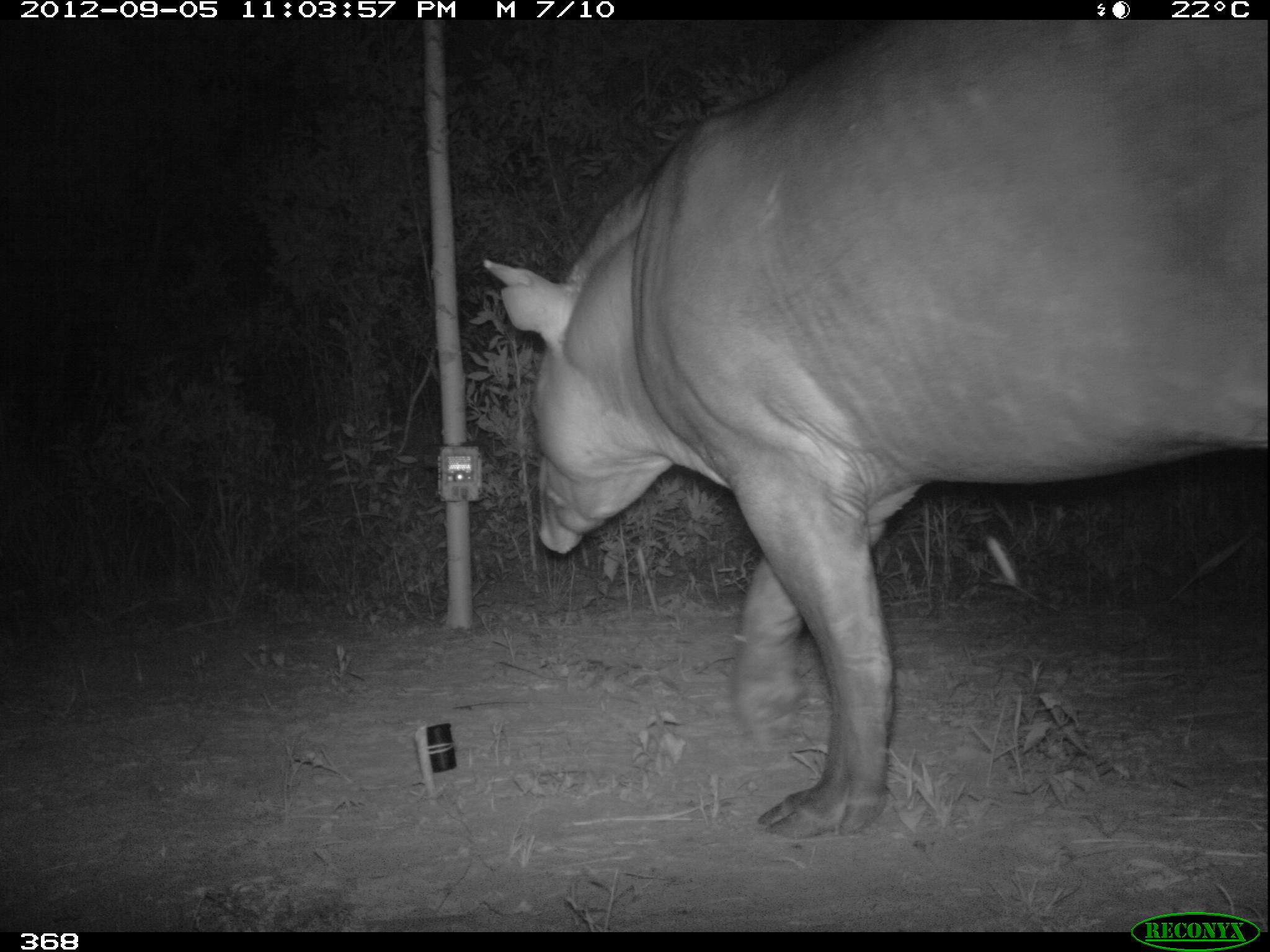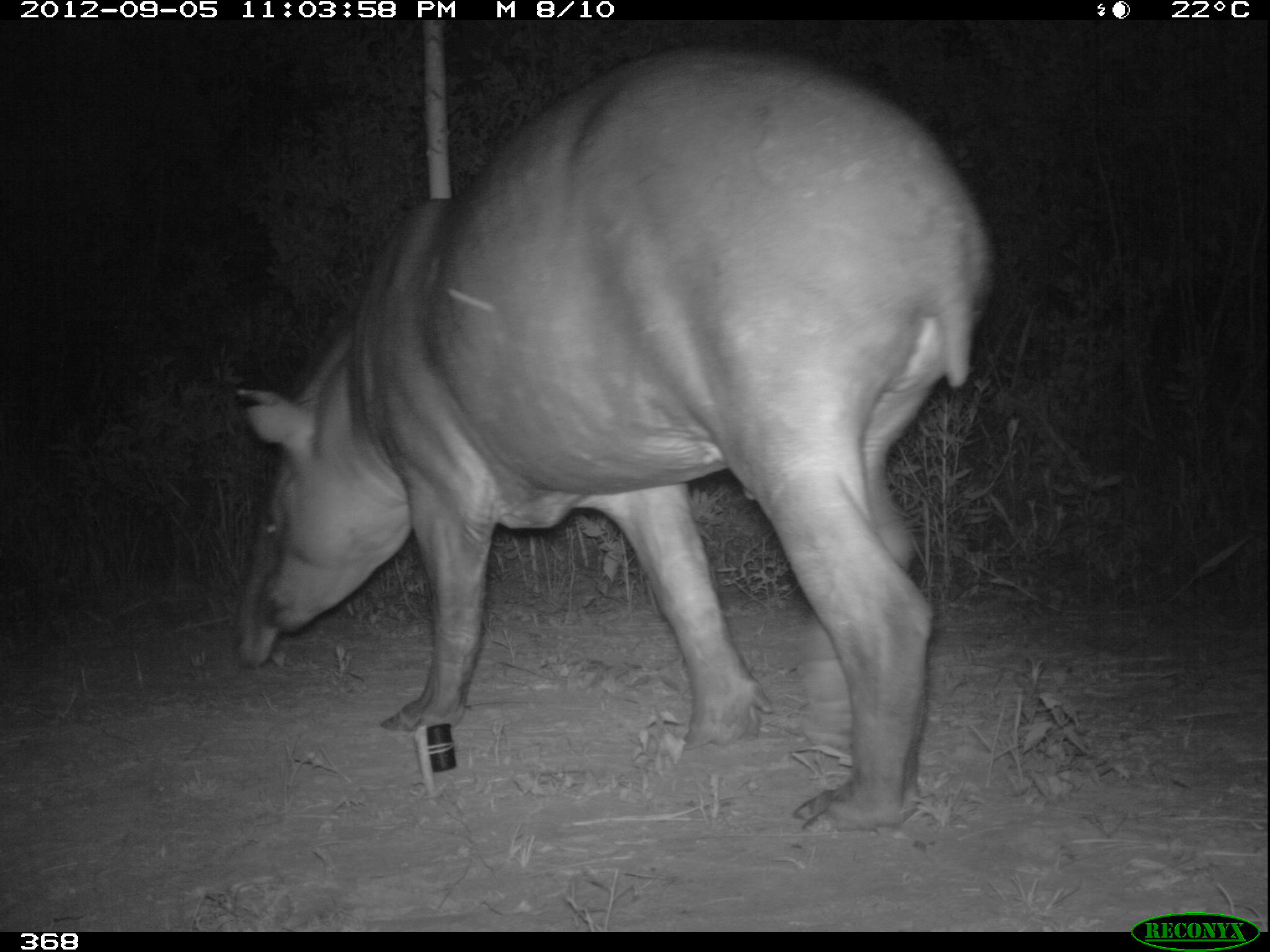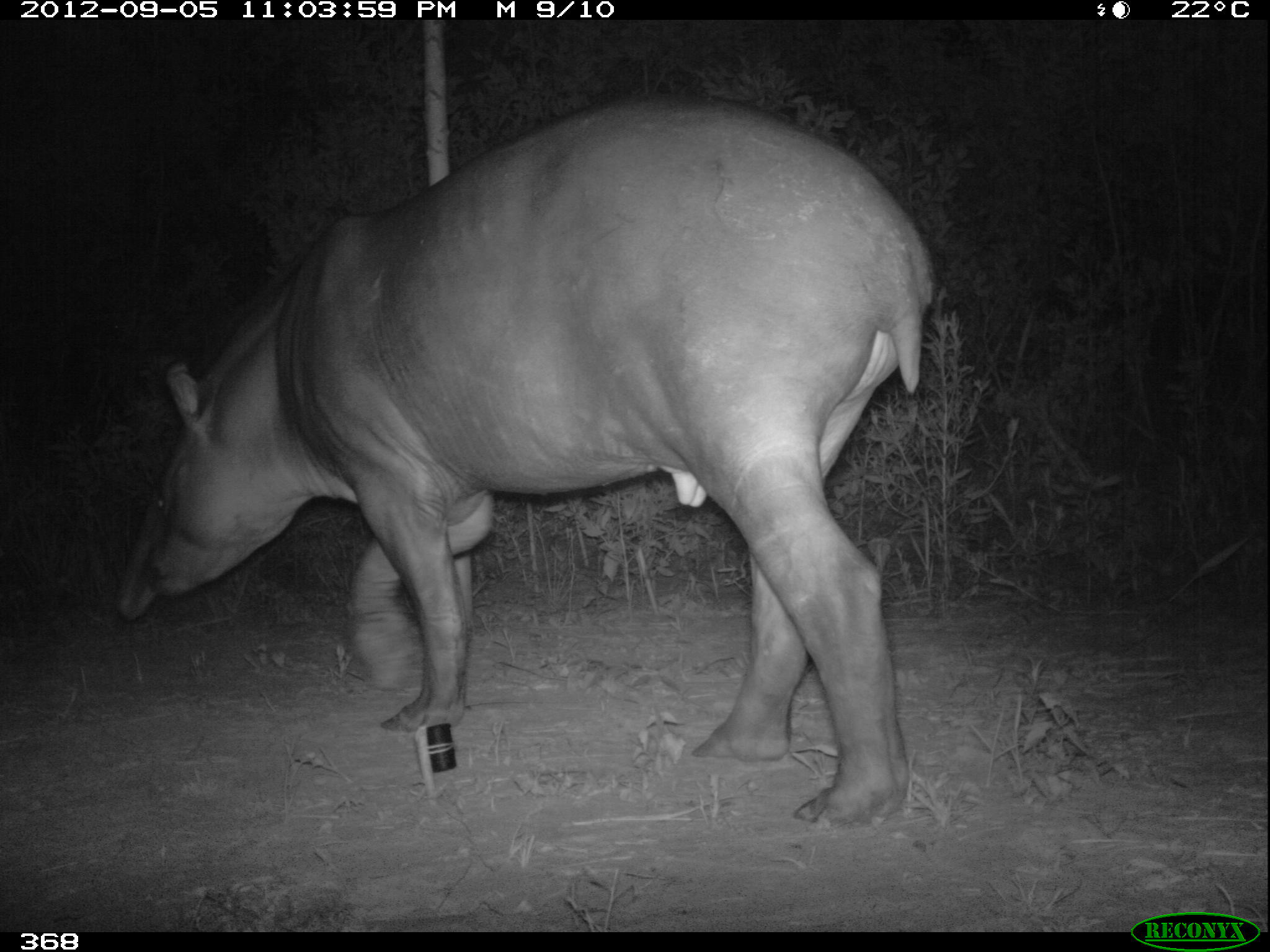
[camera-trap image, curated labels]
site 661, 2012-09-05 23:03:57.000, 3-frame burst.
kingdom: Animalia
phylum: Chordata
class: Mammalia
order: Perissodactyla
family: Tapiridae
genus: Tapirus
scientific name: Tapirus terrestris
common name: south american tapir